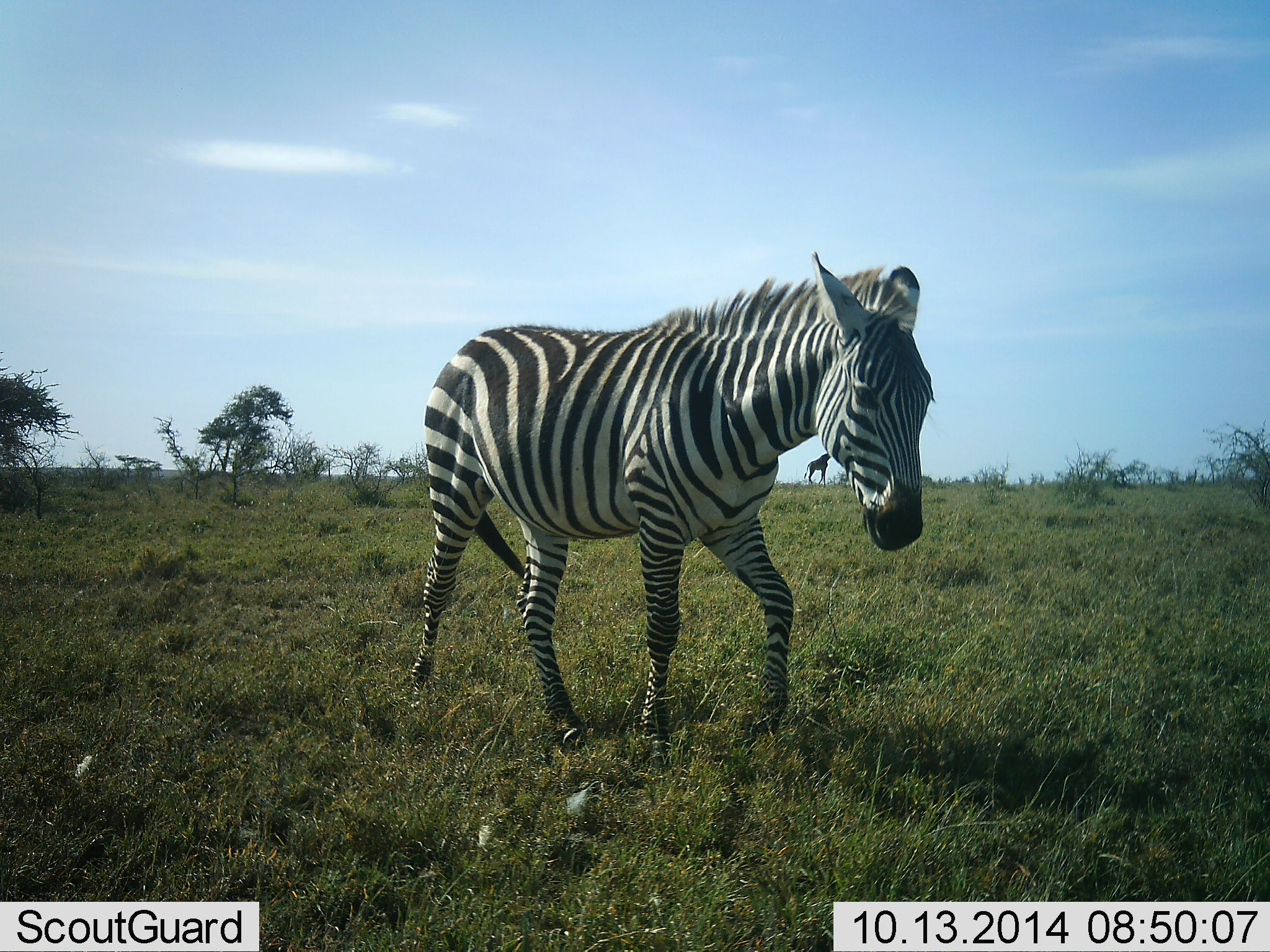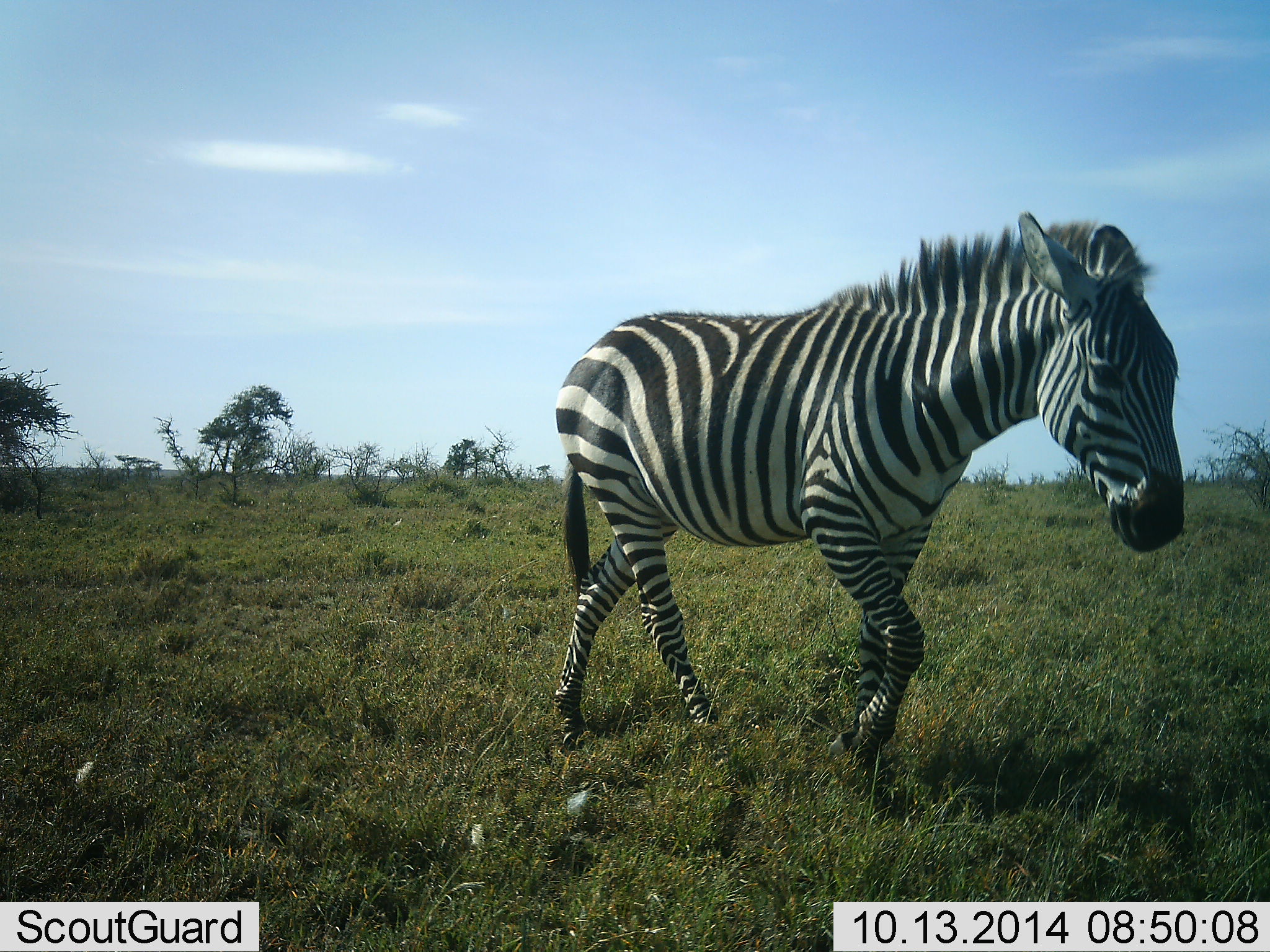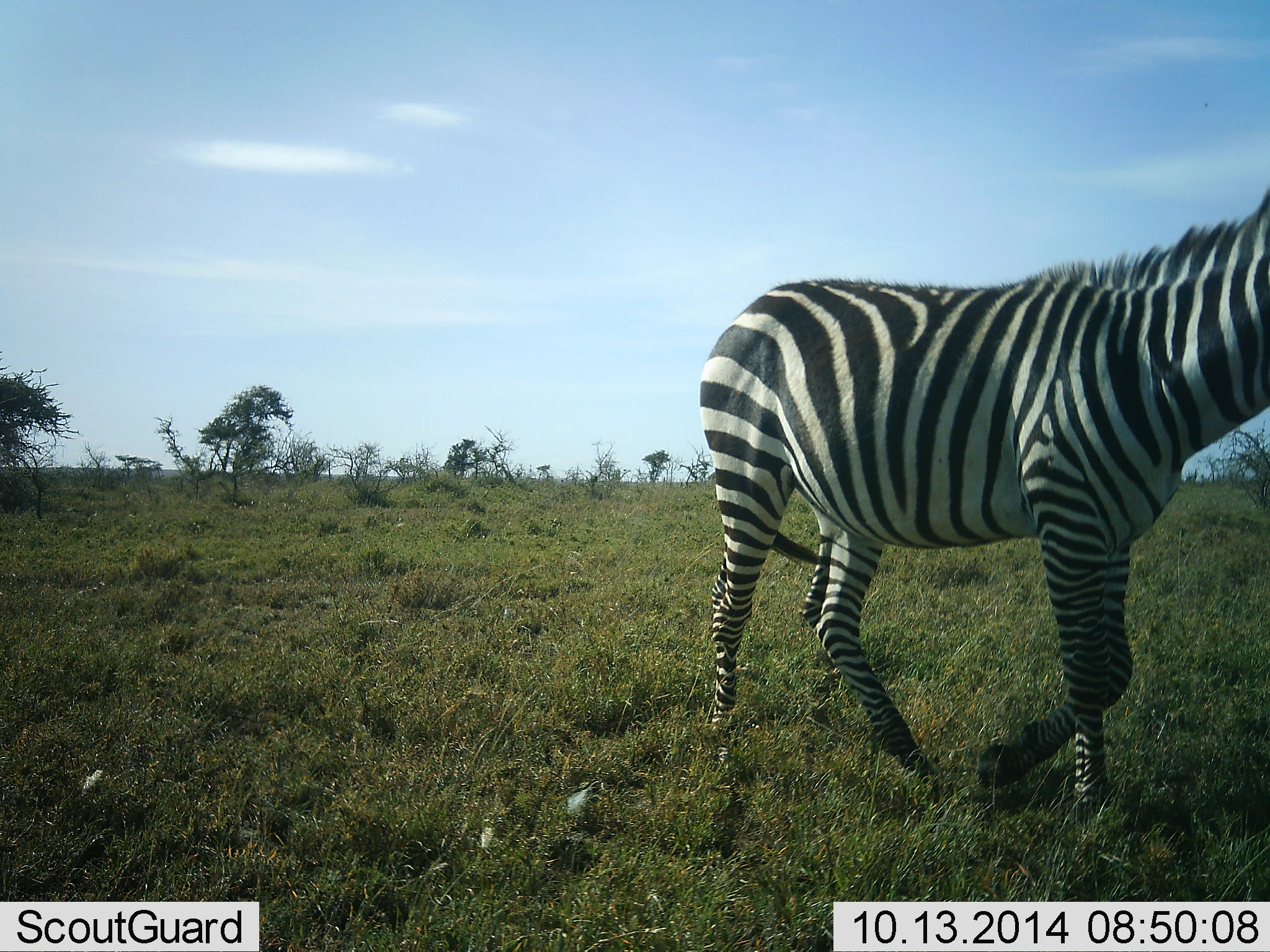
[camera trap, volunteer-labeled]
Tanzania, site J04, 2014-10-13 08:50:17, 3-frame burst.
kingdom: Animalia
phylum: Chordata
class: Mammalia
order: Perissodactyla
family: Equidae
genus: Equus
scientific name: Equus quagga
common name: plains zebra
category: zebra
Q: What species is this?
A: Zebra (plains zebra) (Equus quagga).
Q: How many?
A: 1.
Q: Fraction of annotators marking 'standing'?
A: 7%.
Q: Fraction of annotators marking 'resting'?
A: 0%.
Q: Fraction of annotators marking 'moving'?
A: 93%.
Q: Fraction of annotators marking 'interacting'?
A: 0%.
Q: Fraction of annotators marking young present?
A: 0%.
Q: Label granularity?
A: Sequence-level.